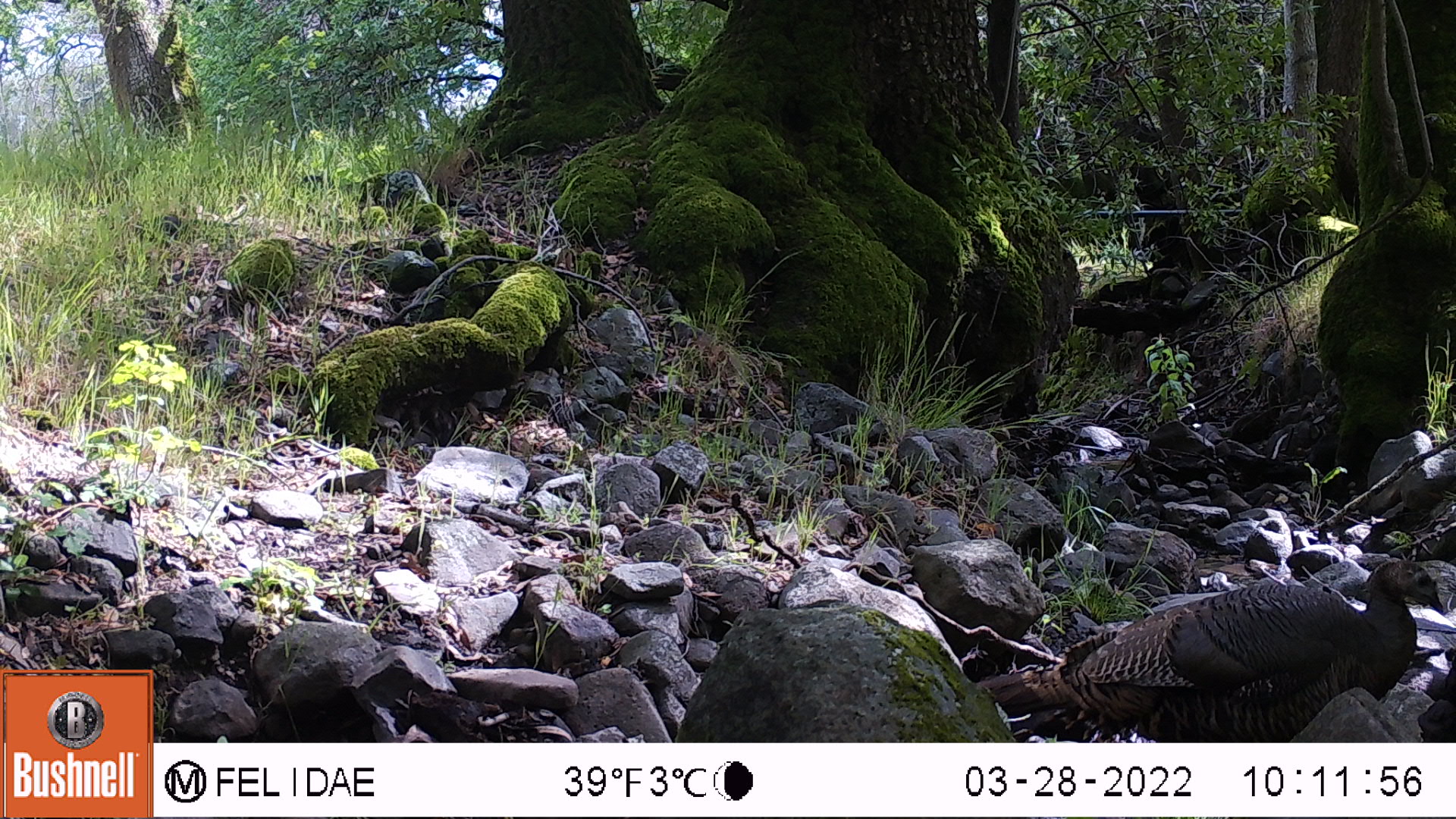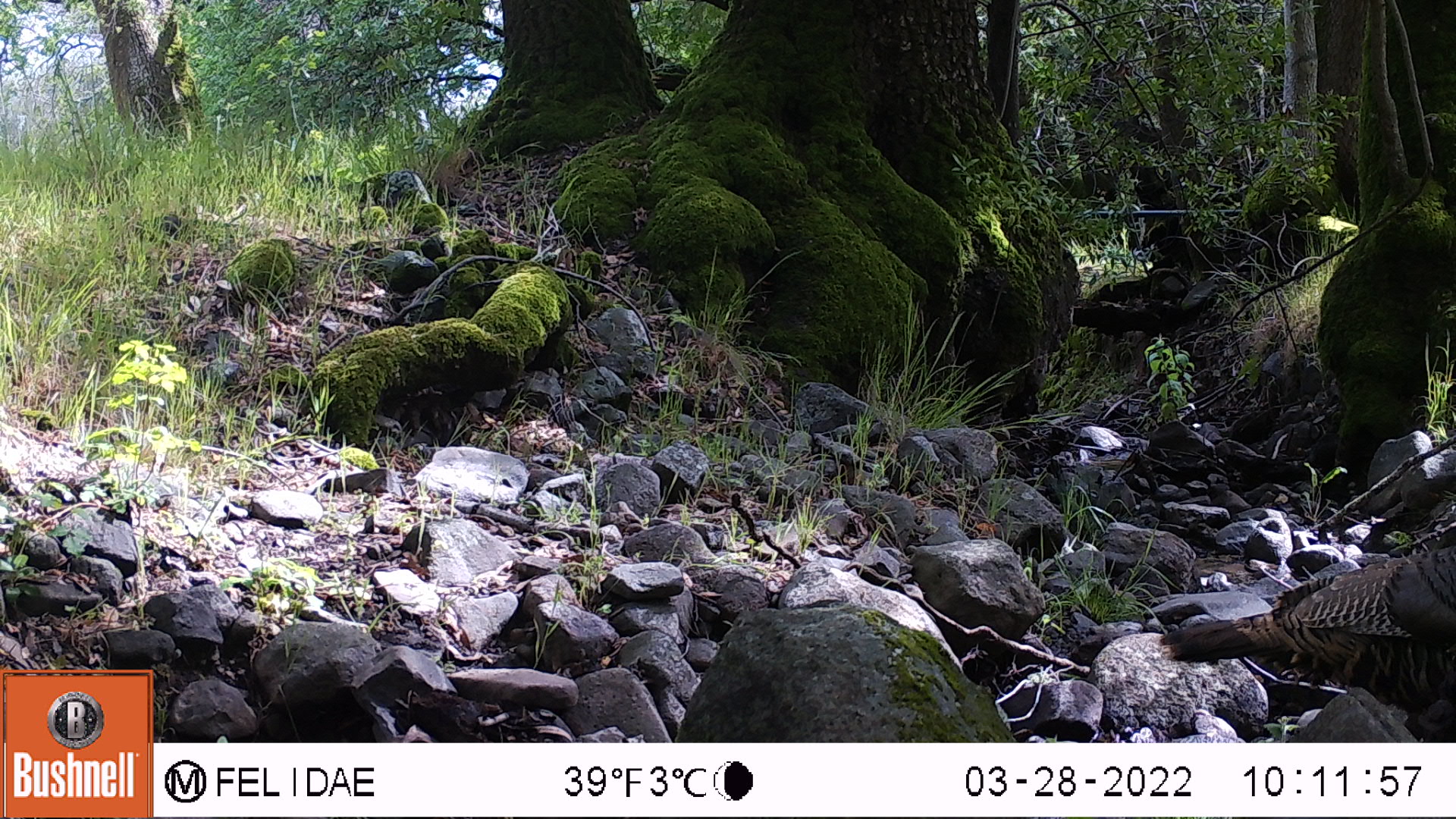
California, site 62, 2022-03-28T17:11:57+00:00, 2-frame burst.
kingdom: Animalia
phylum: Chordata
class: Aves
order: Galliformes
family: Phasianidae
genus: Meleagris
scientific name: Meleagris gallopavo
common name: turkey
Turkey (Meleagris gallopavo).